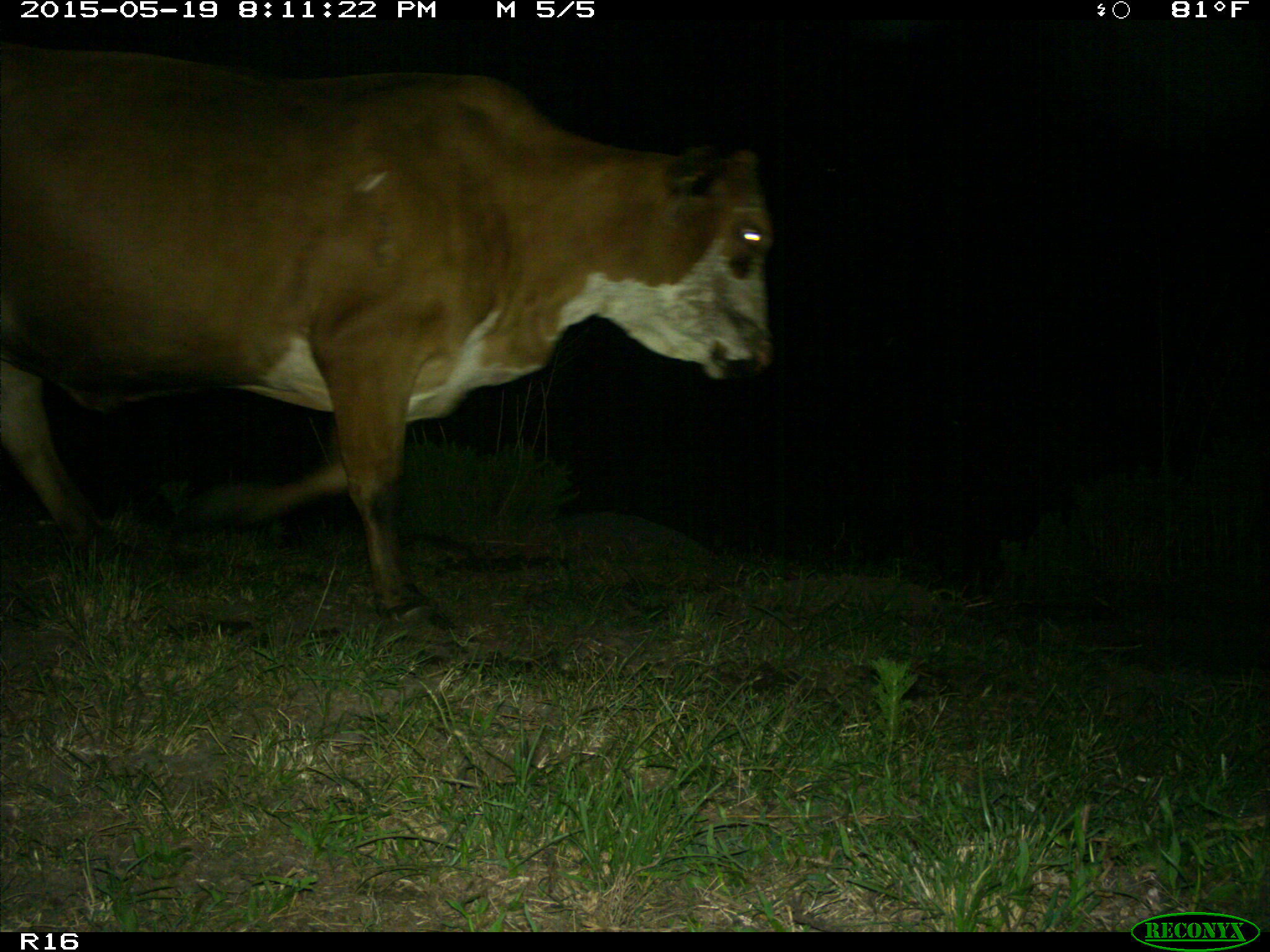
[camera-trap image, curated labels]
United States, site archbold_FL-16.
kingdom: Animalia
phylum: Chordata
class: Mammalia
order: Artiodactyla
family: Bovidae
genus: Bos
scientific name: Bos taurus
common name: domestic cow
Bos taurus (domestic cow).